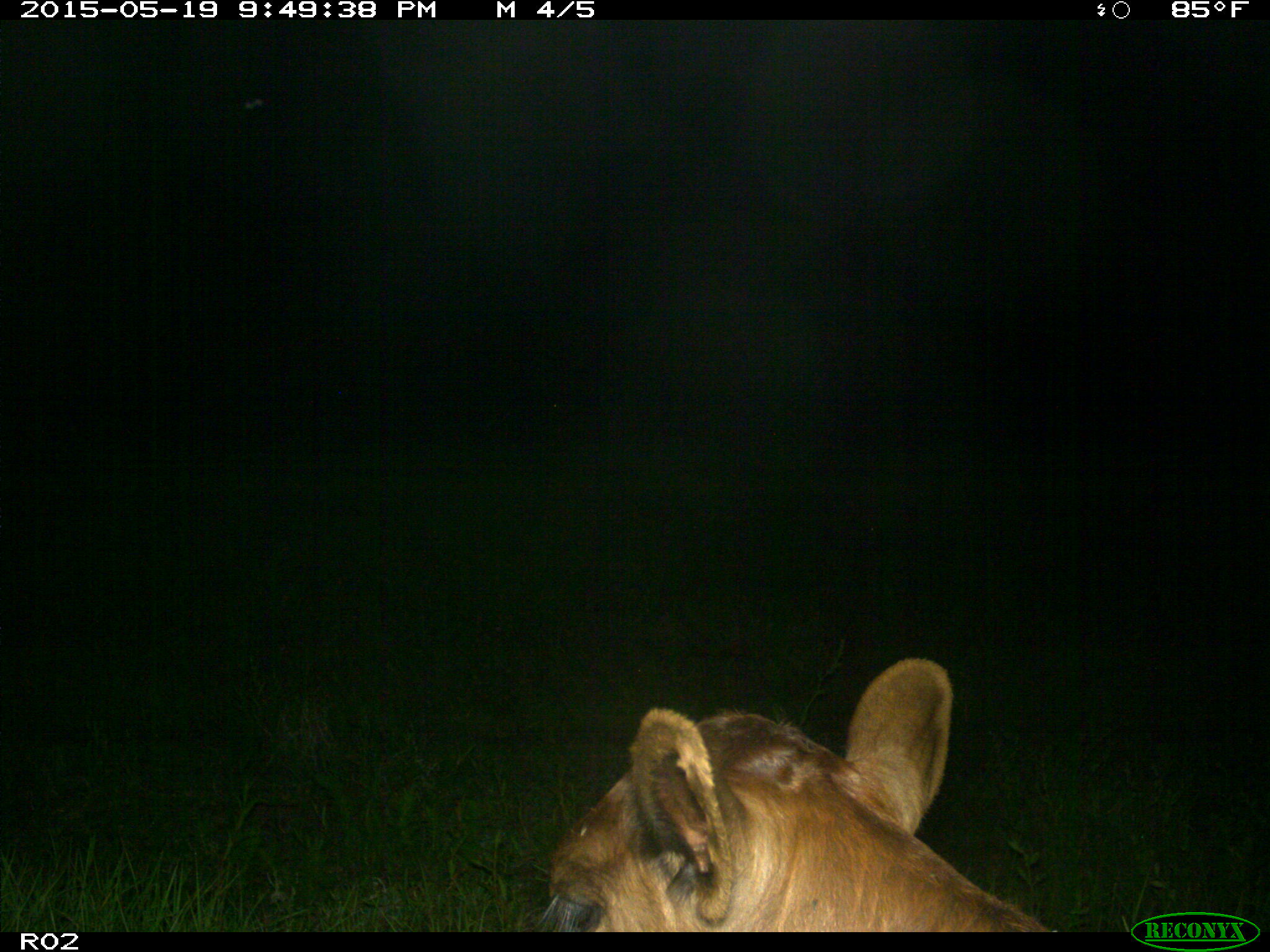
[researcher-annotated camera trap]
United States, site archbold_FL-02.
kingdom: Animalia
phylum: Chordata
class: Mammalia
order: Artiodactyla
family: Bovidae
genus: Bos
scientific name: Bos taurus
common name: domestic cow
Bos taurus (domestic cow).